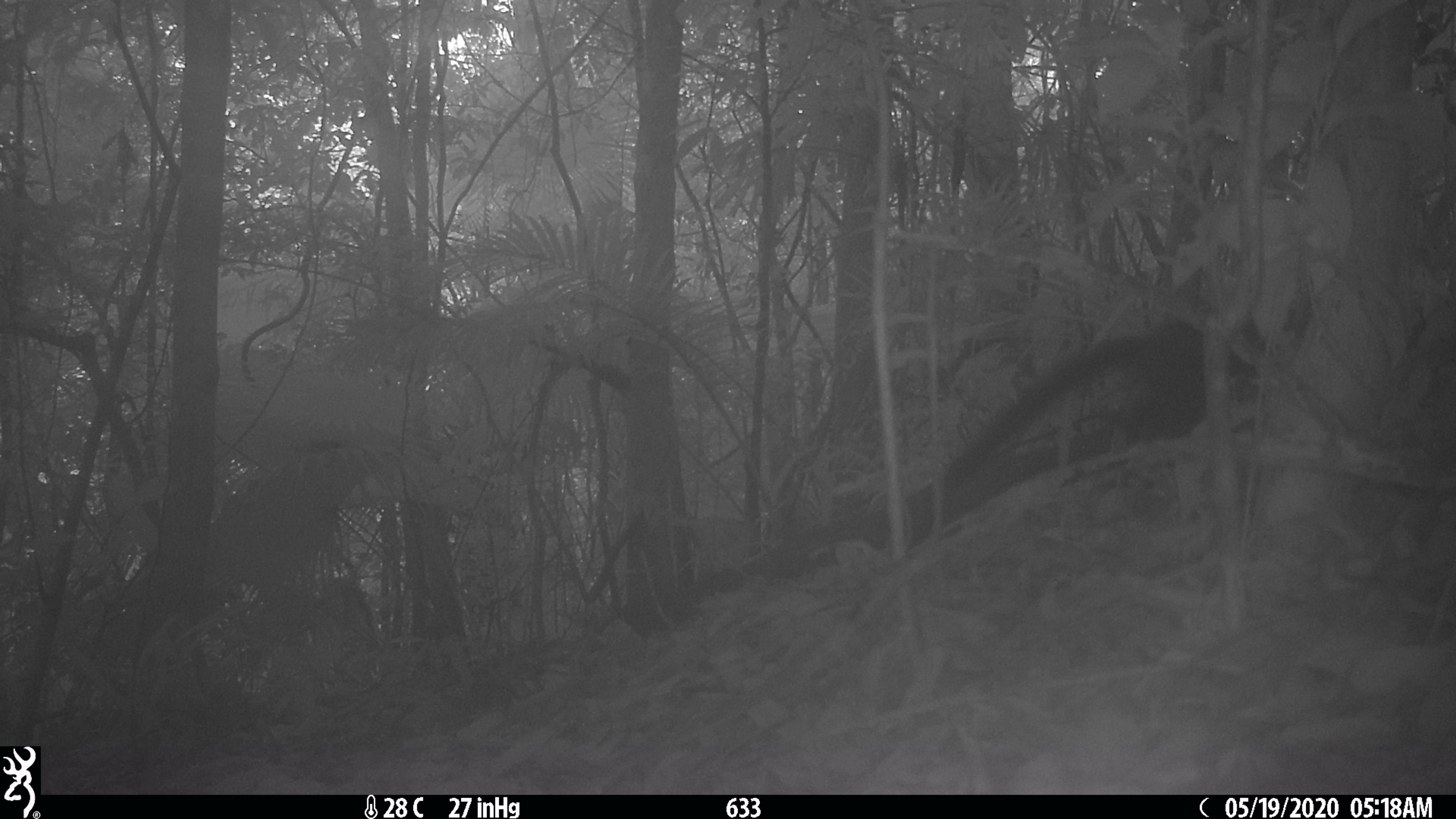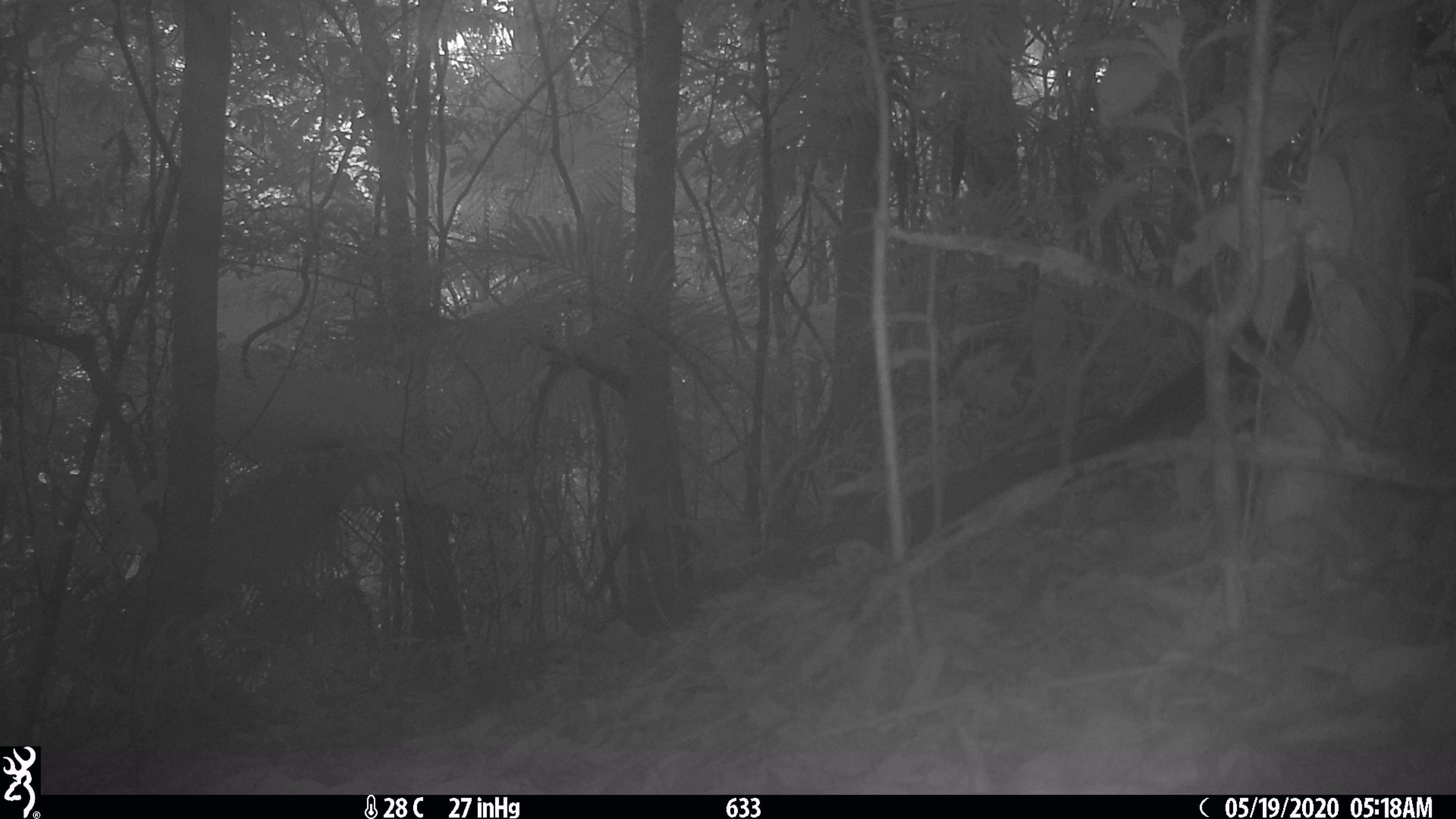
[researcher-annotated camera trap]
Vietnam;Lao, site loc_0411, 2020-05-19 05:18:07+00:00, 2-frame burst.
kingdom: Animalia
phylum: Chordata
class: Mammalia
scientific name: Mammalia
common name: mammal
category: unidentified small mammal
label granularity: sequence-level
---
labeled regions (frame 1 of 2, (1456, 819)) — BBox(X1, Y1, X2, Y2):
unidentified small mammal: BBox(918, 308, 1263, 527)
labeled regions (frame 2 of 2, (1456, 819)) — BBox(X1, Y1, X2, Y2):
unidentified small mammal: BBox(1087, 281, 1310, 452)